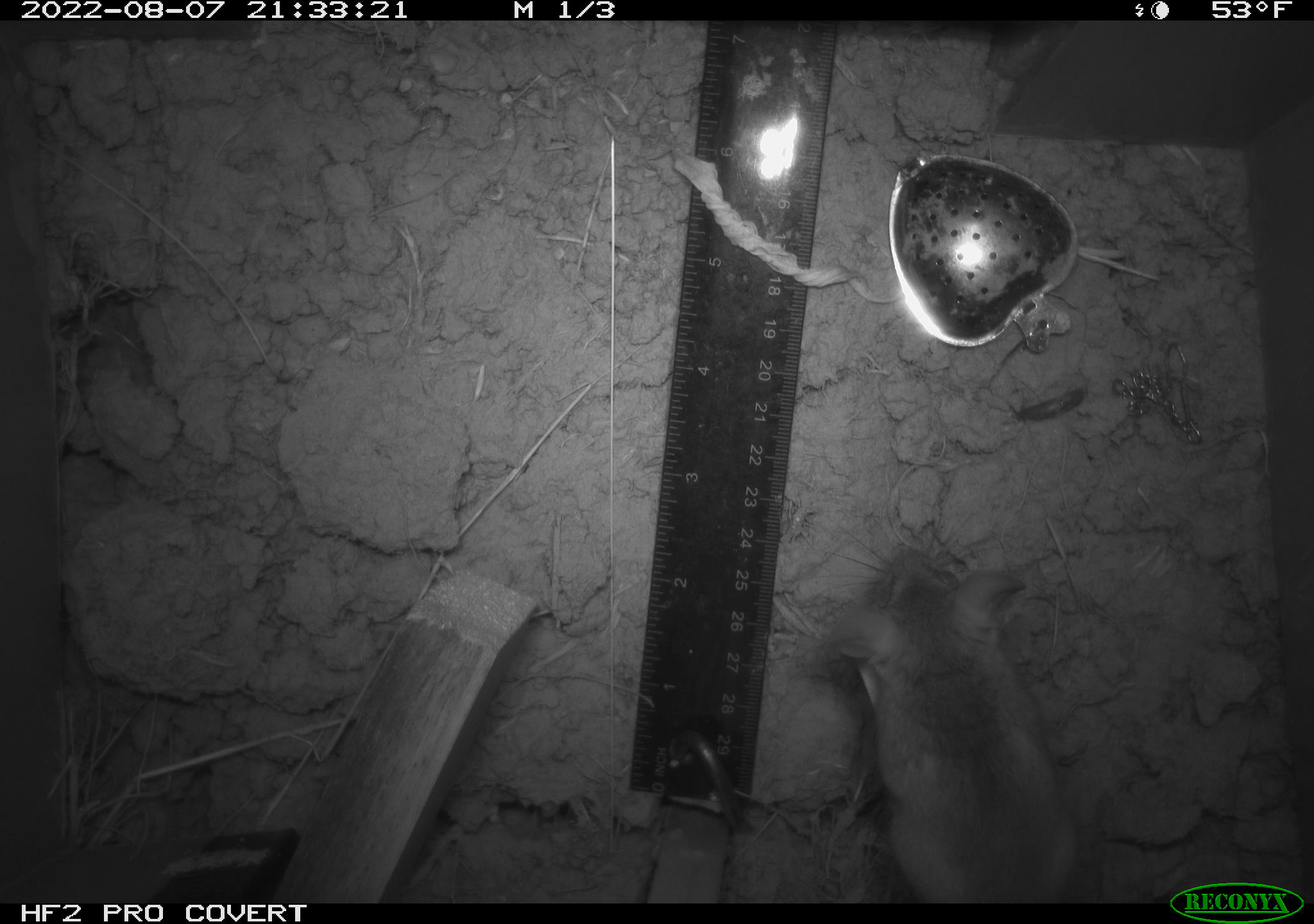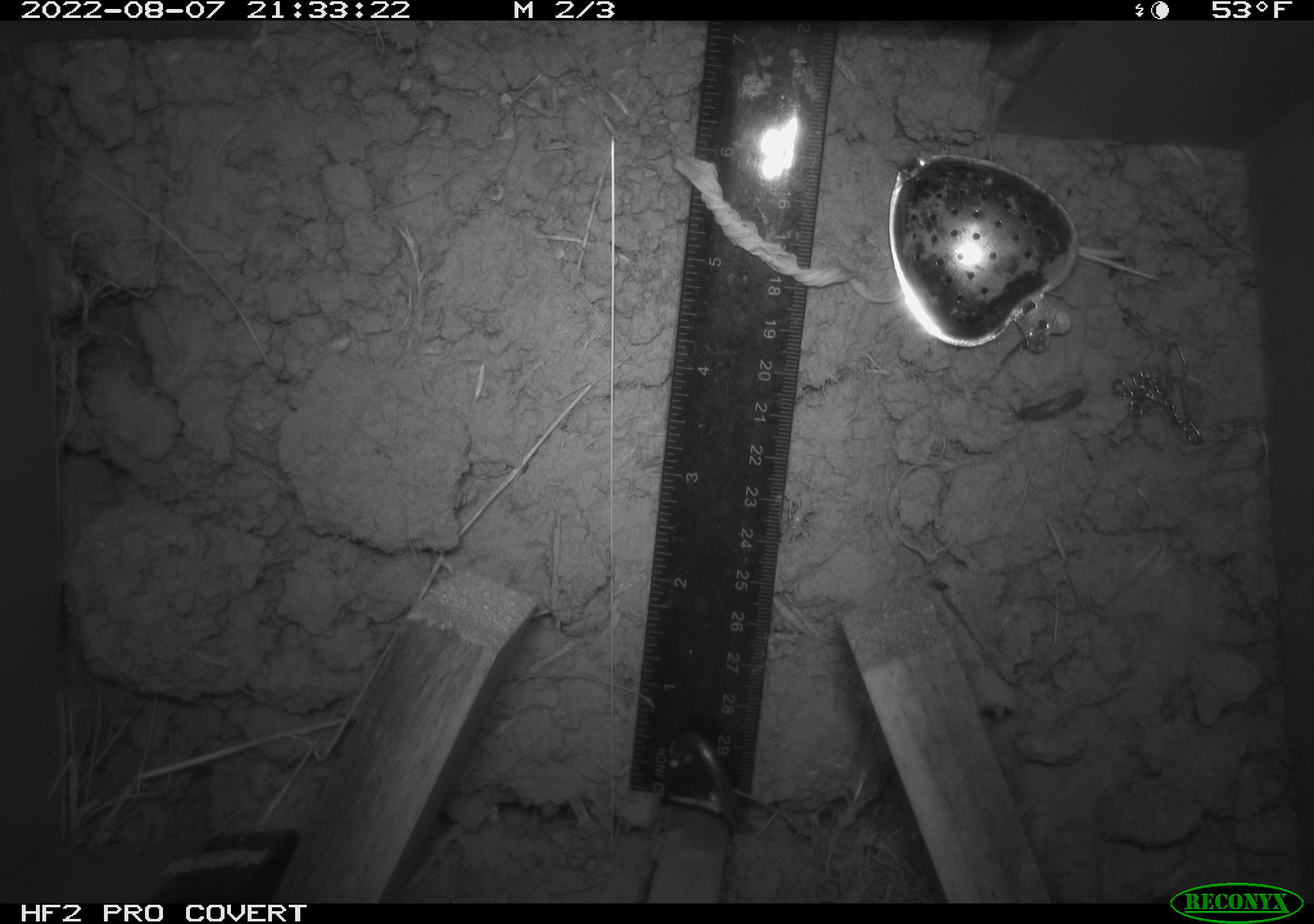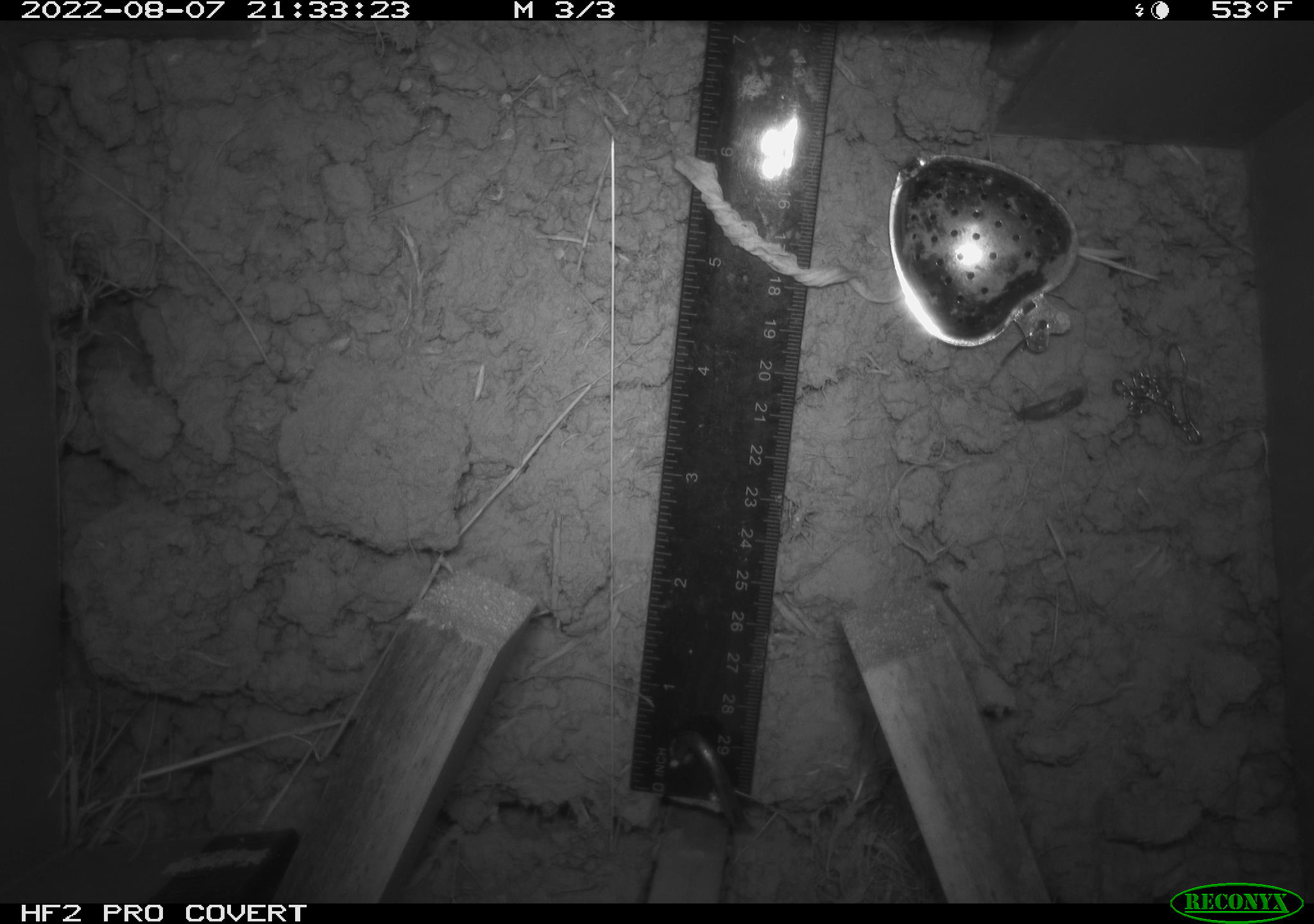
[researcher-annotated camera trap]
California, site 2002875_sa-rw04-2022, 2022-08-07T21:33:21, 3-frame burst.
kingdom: Animalia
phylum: Chordata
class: Mammalia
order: Rodentia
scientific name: Rodentia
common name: mouse species